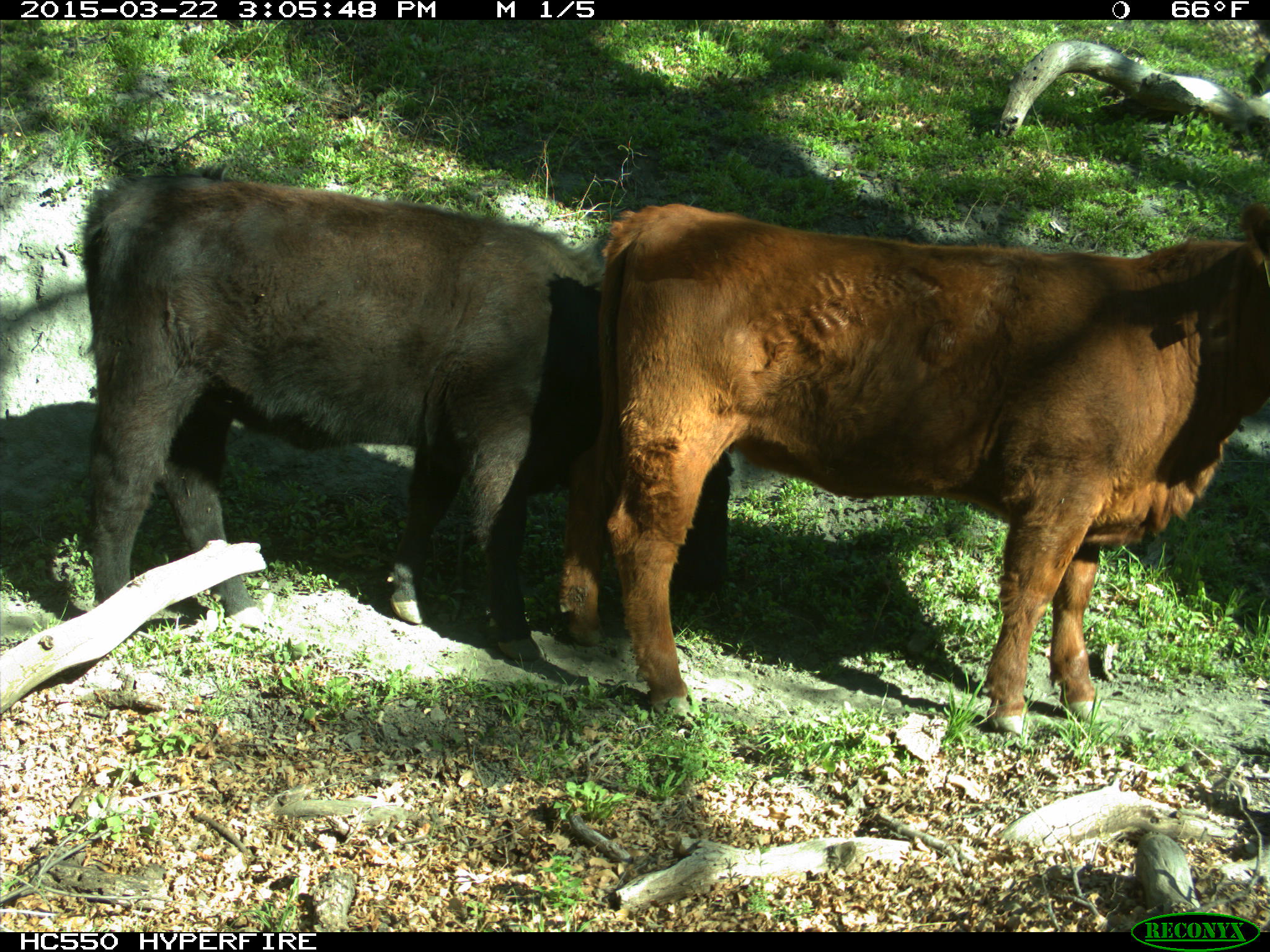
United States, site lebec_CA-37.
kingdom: Animalia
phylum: Chordata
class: Mammalia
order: Artiodactyla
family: Bovidae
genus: Bos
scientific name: Bos taurus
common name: domestic cow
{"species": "Bos taurus (domestic cow)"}